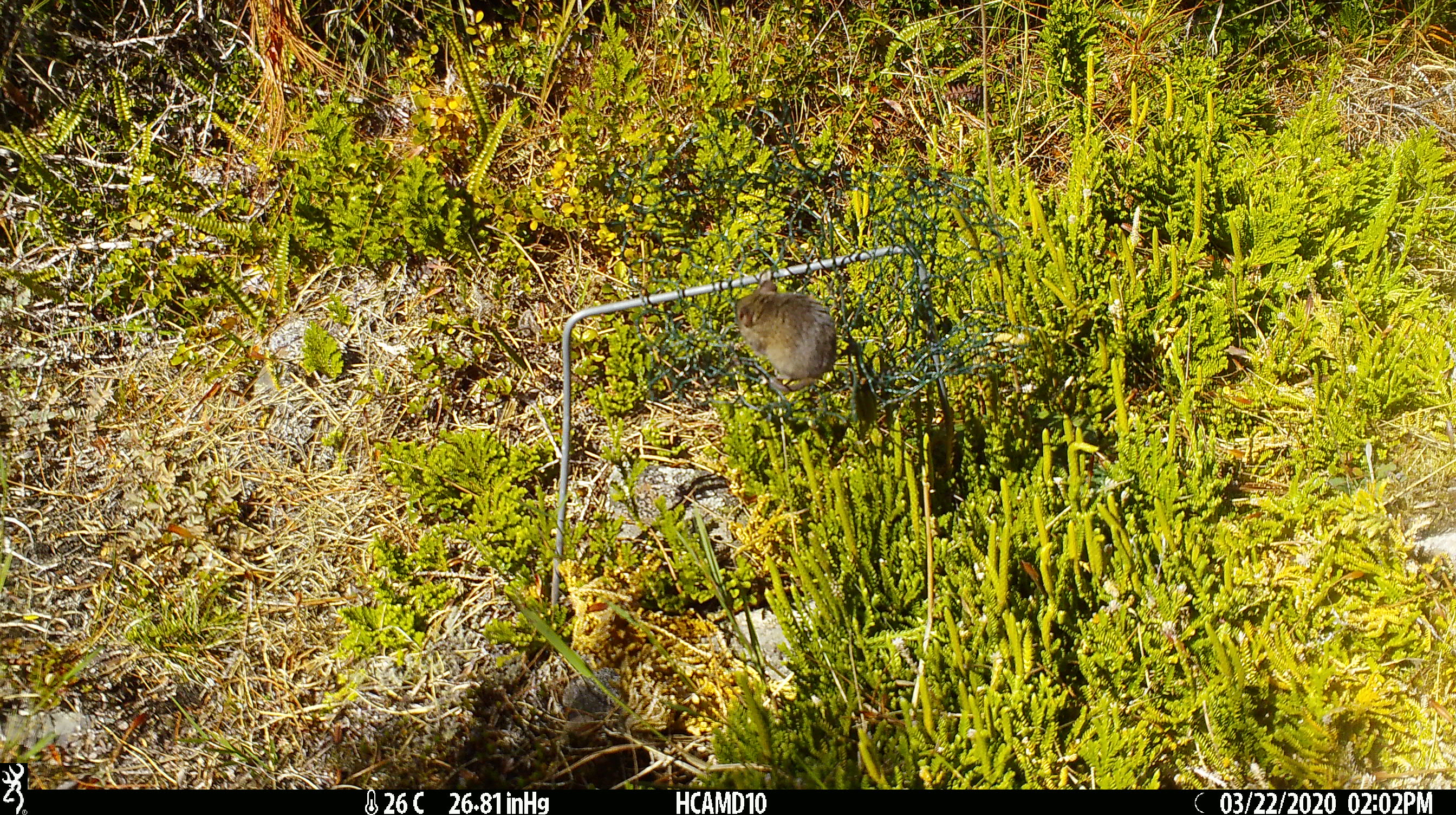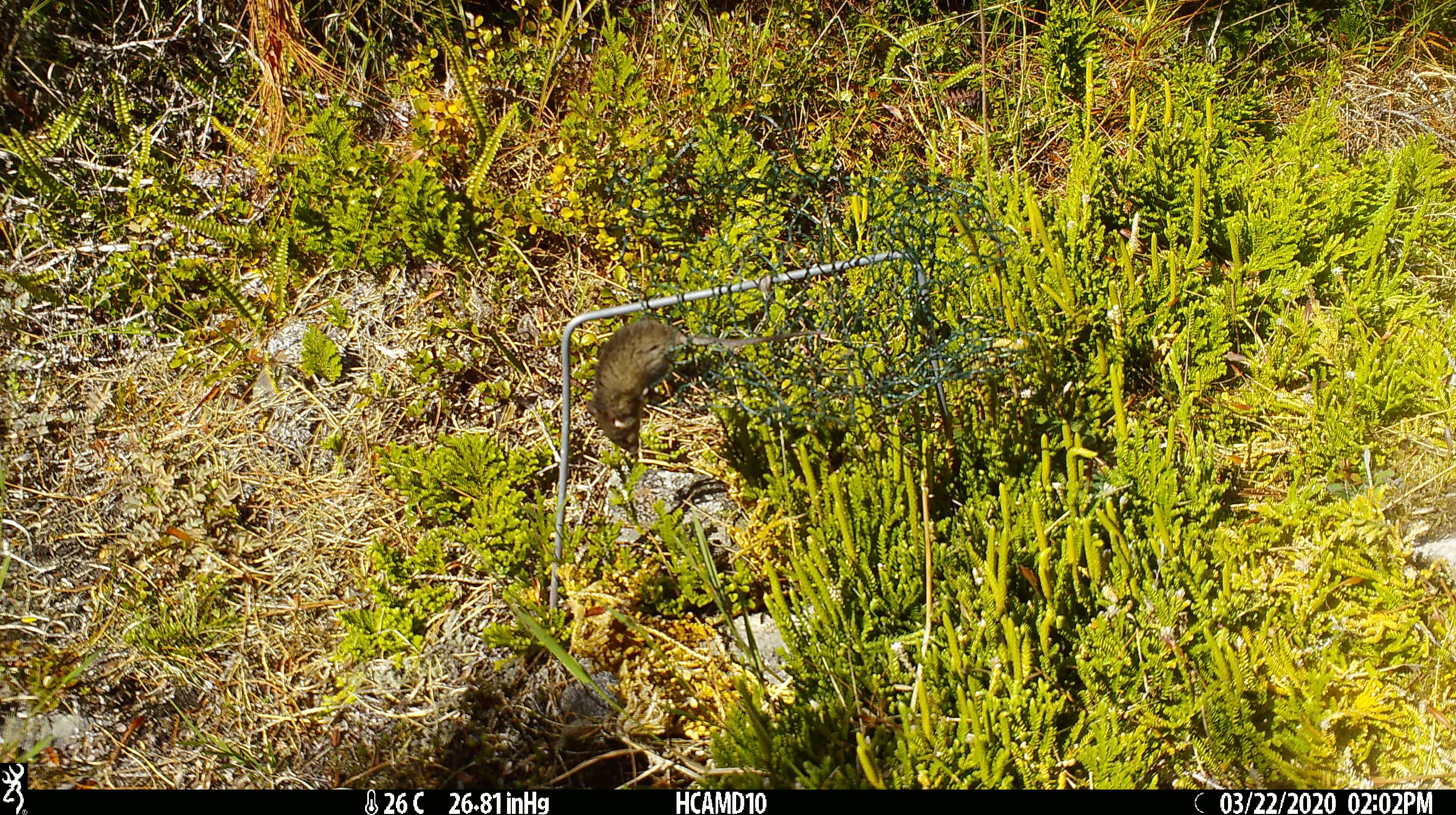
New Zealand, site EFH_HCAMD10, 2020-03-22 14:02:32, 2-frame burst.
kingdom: Animalia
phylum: Chordata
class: Mammalia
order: Rodentia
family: Muridae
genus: Mus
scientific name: Mus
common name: mouse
Mouse (Mus).